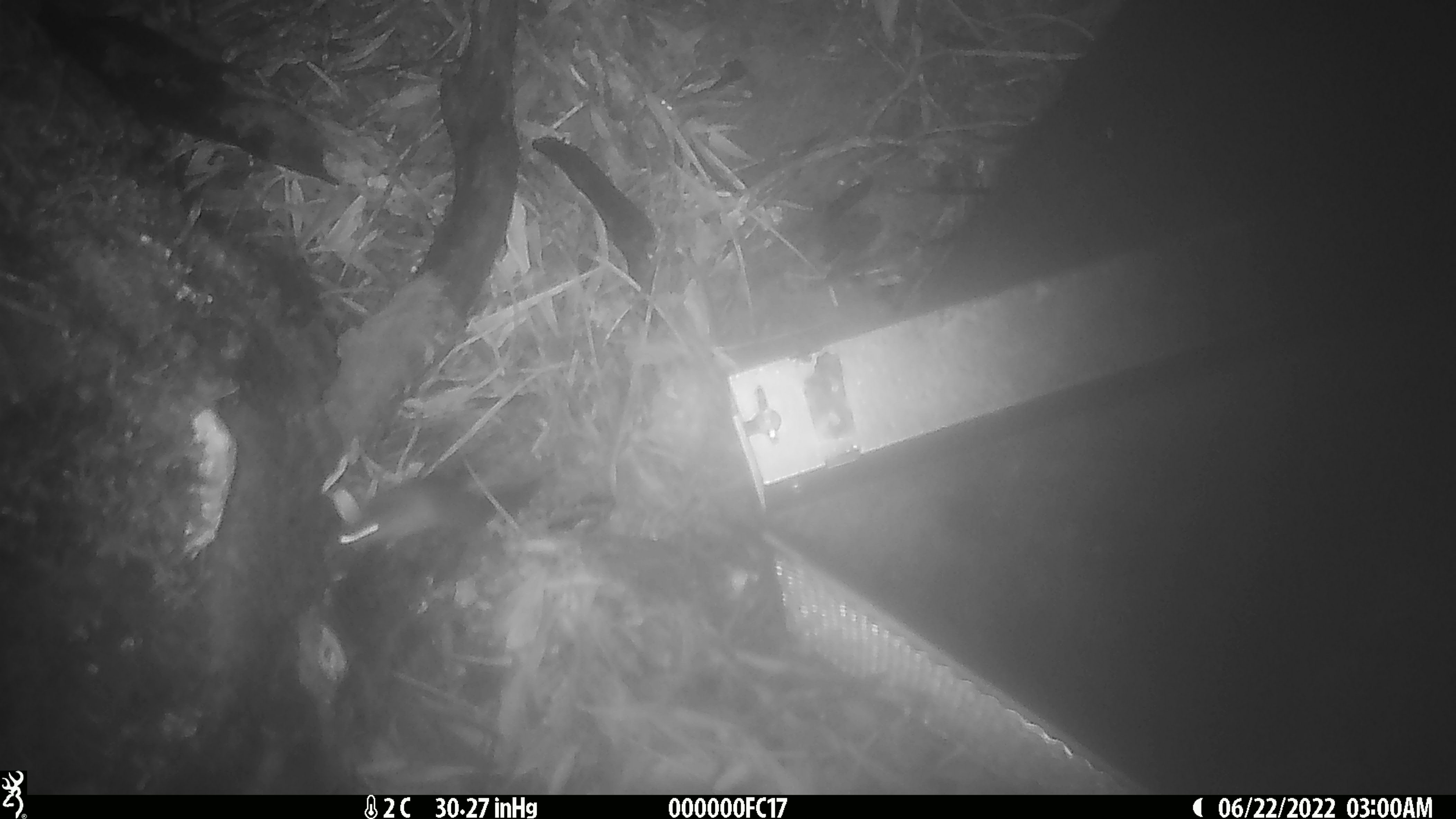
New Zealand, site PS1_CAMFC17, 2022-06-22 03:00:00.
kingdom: Animalia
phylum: Chordata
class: Mammalia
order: Rodentia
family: Muridae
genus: Mus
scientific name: Mus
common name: mouse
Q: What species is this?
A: Mouse (Mus).